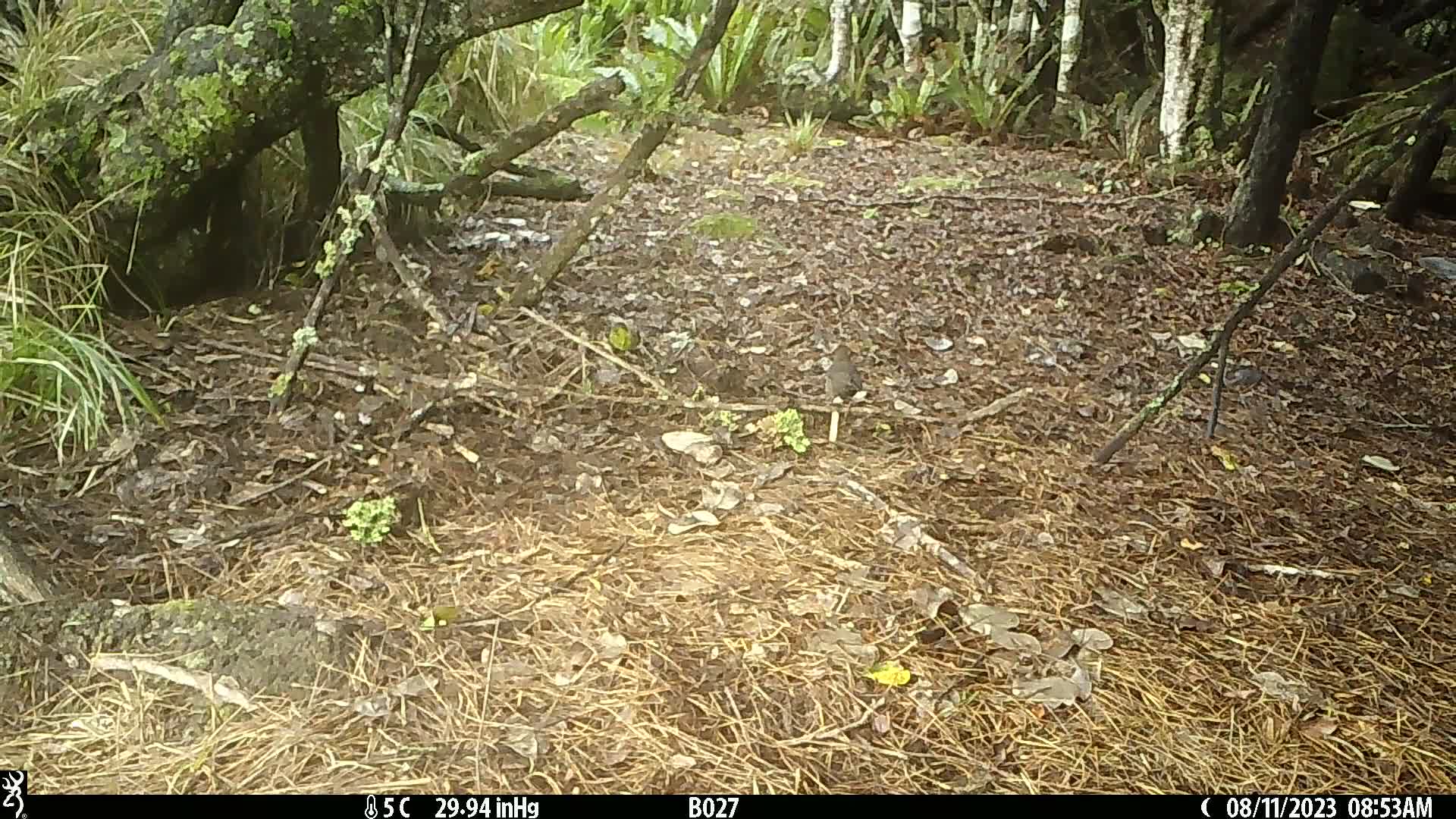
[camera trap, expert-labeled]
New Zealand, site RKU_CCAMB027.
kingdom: Animalia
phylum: Chordata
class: Aves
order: Passeriformes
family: Turdidae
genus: Turdus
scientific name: Turdus merula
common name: eurasian blackbird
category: blackbird